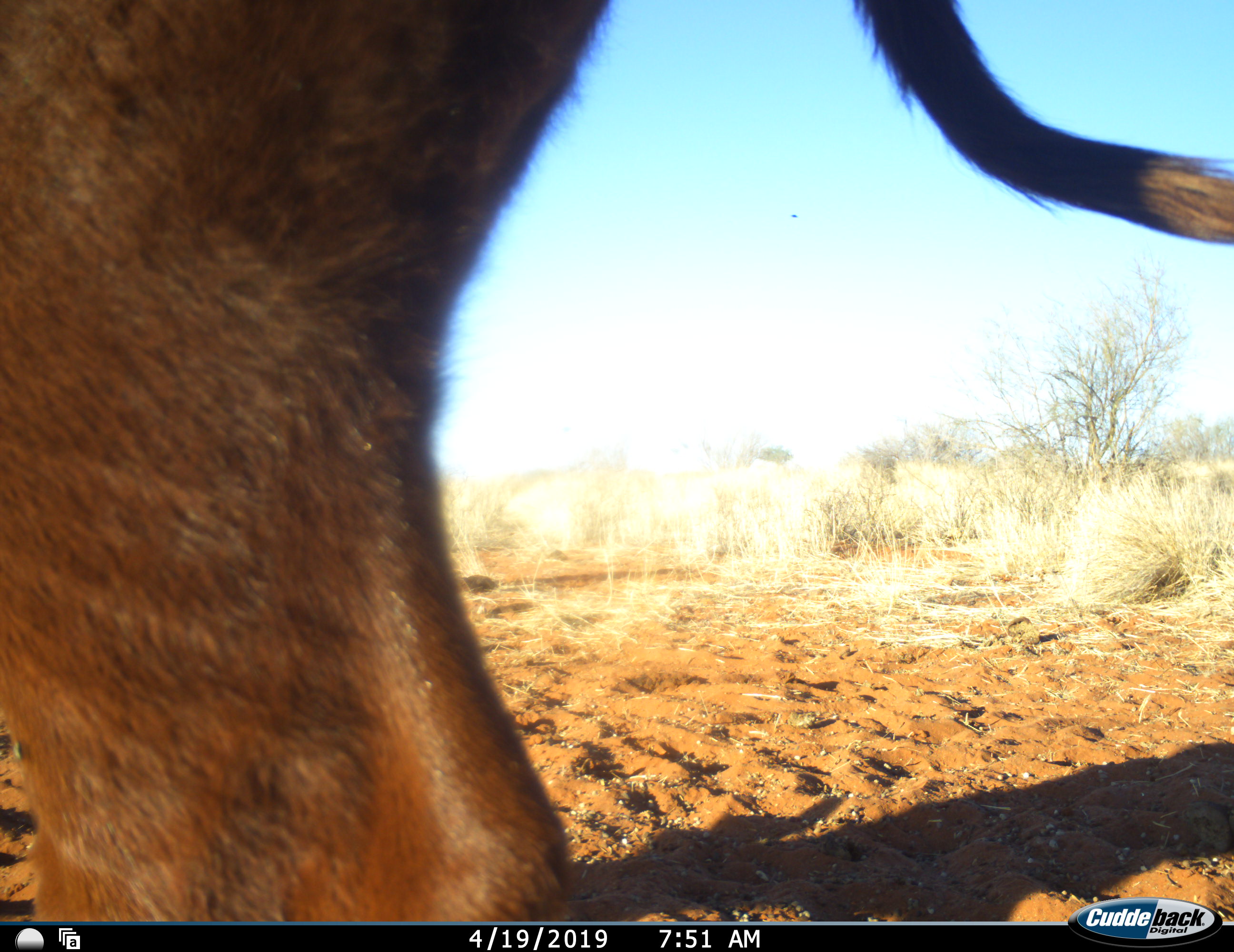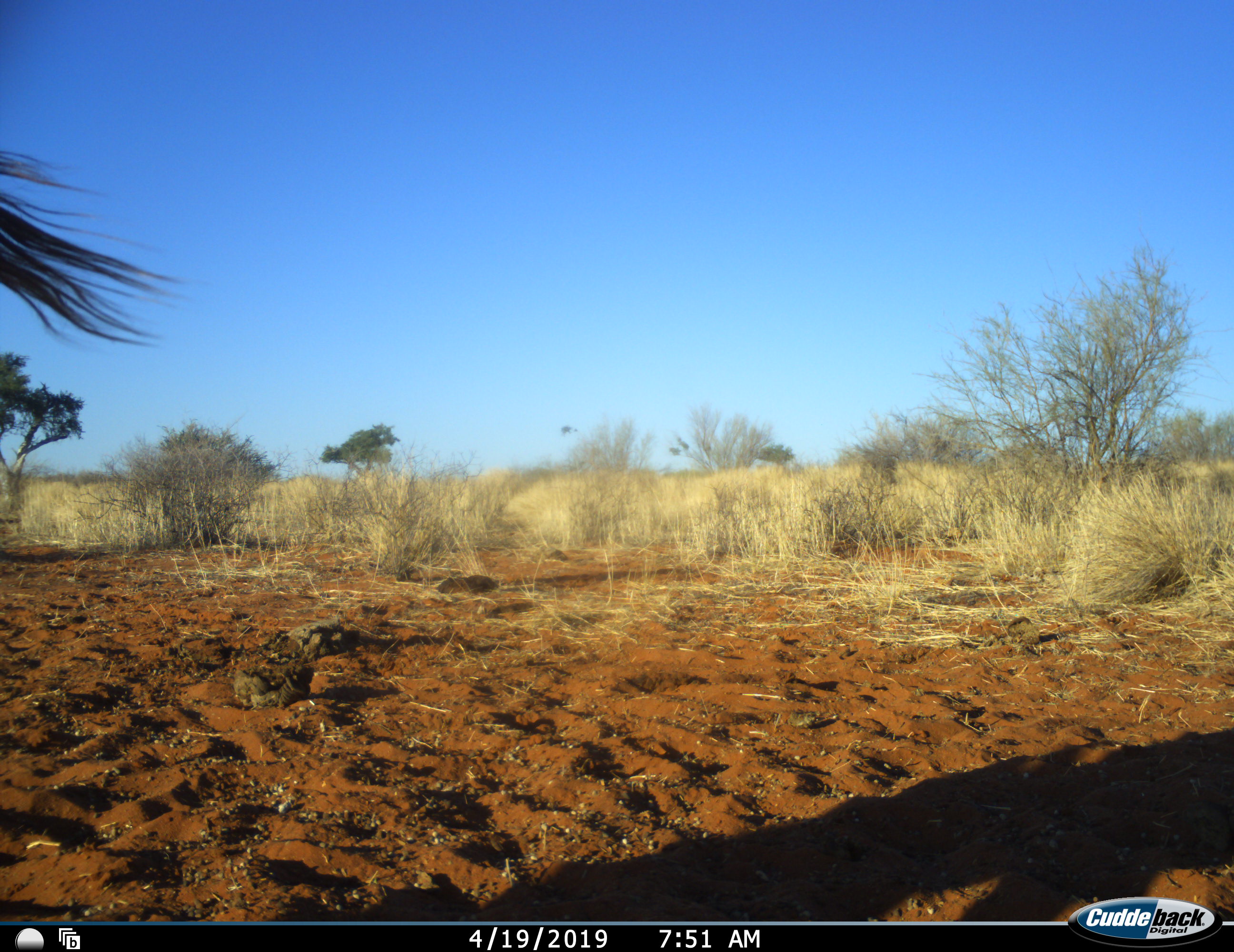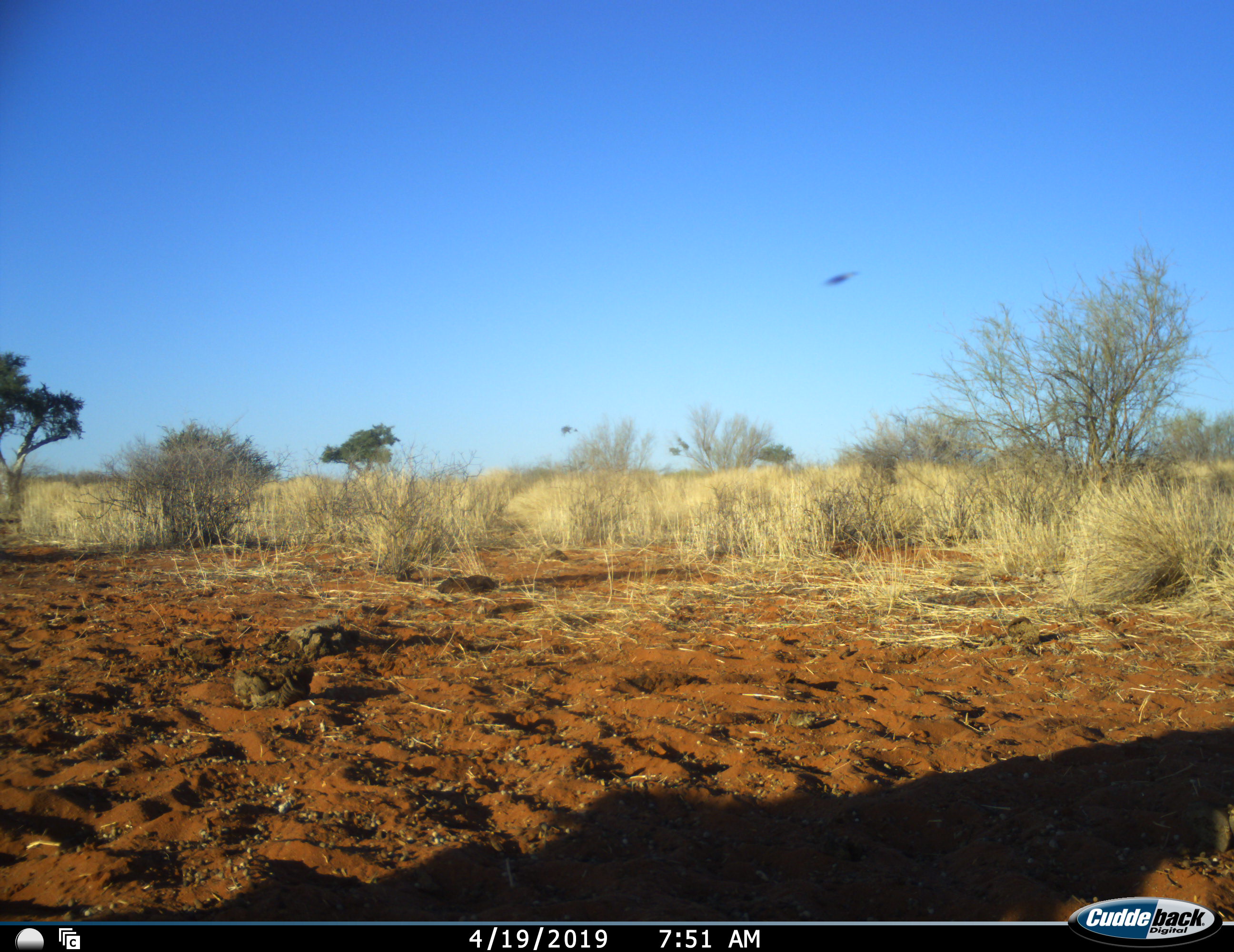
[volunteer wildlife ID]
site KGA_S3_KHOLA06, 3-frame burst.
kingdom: Animalia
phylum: Chordata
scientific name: Vertebrata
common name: domestic animal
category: domesticanimal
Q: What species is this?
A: Domesticanimal (domestic animal) (Vertebrata).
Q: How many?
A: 1.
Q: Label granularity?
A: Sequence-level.